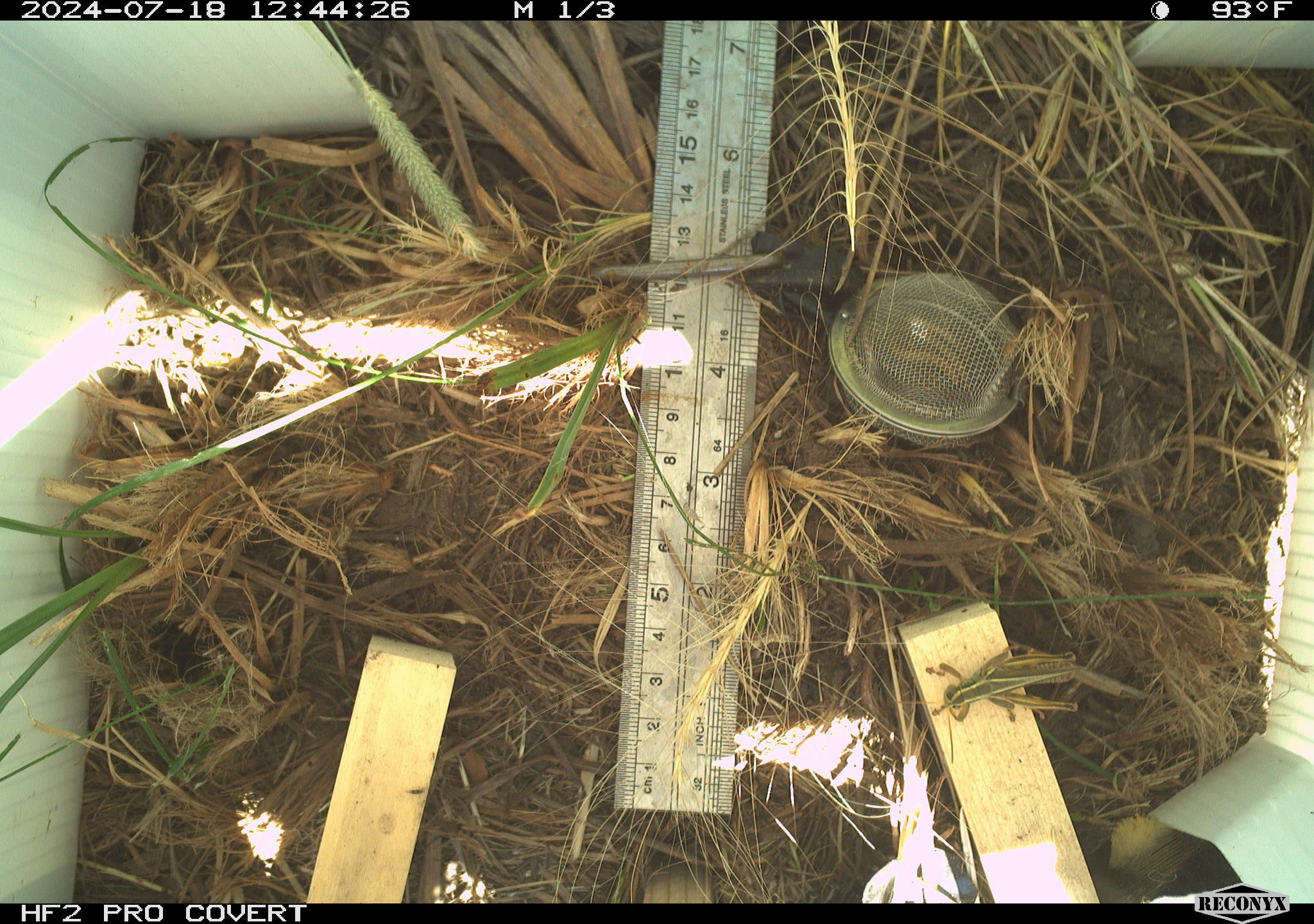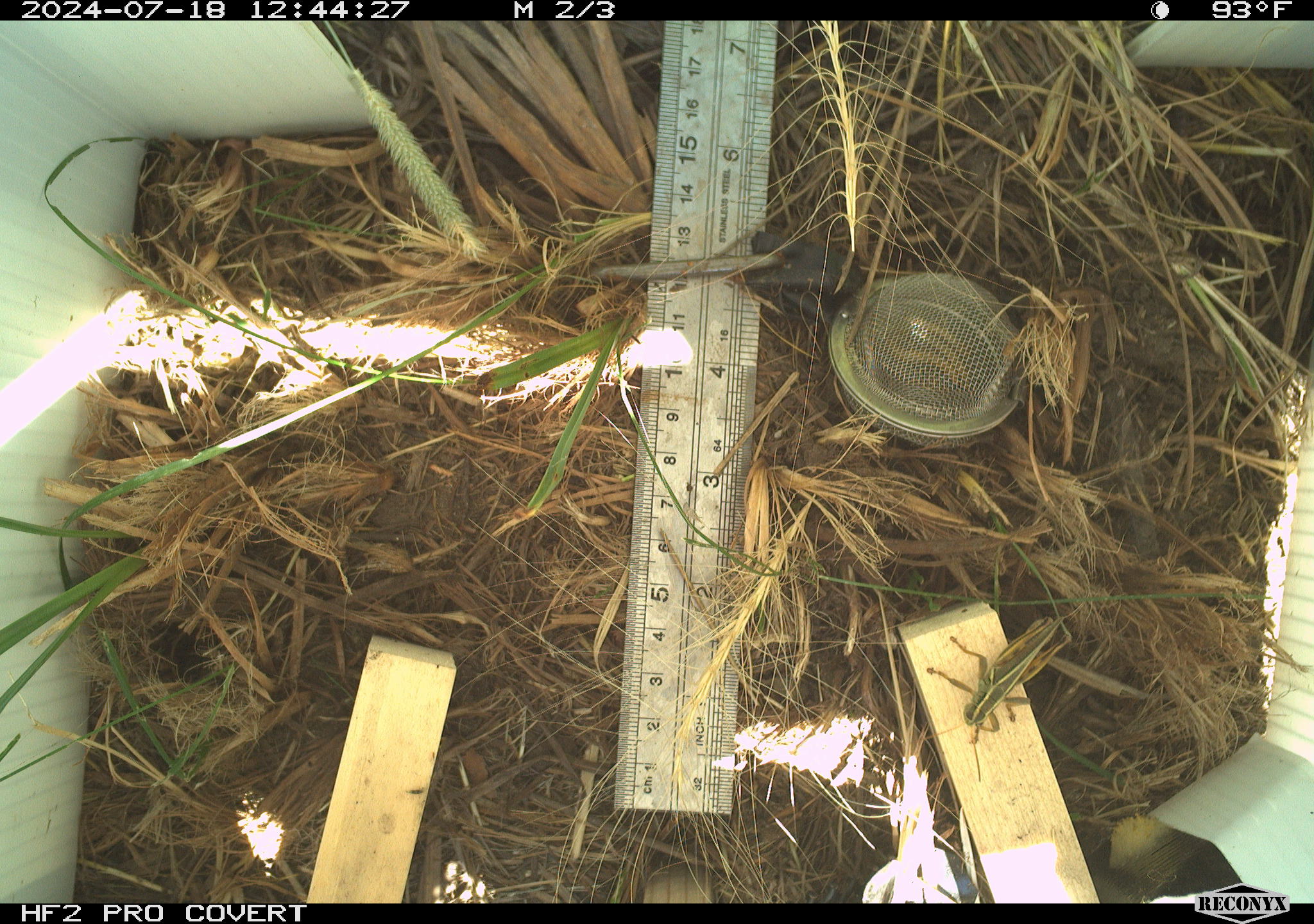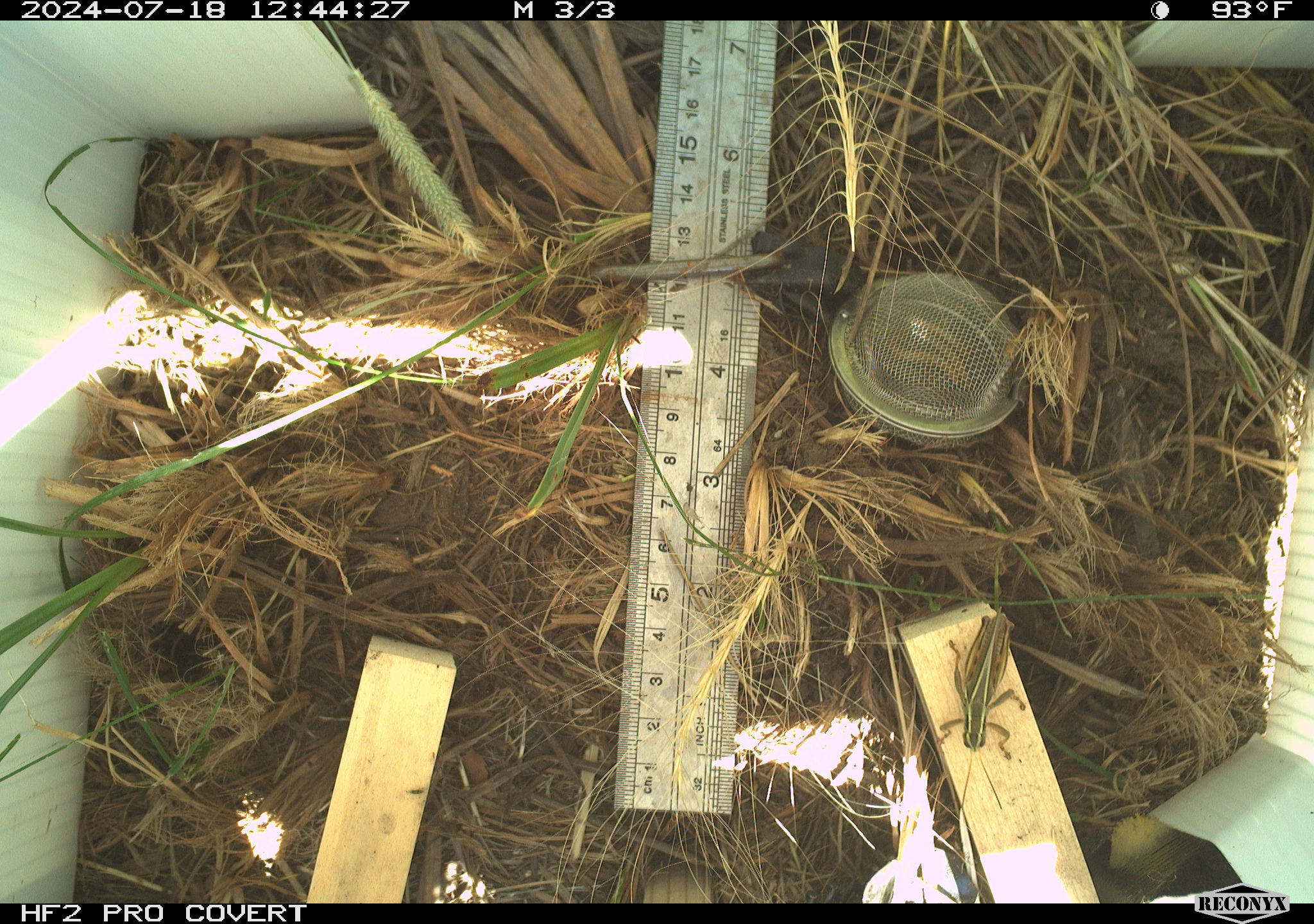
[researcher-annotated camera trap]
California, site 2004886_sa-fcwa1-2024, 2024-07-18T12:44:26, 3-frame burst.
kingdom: Animalia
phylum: Arthropoda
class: Insecta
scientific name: Insecta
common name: insect